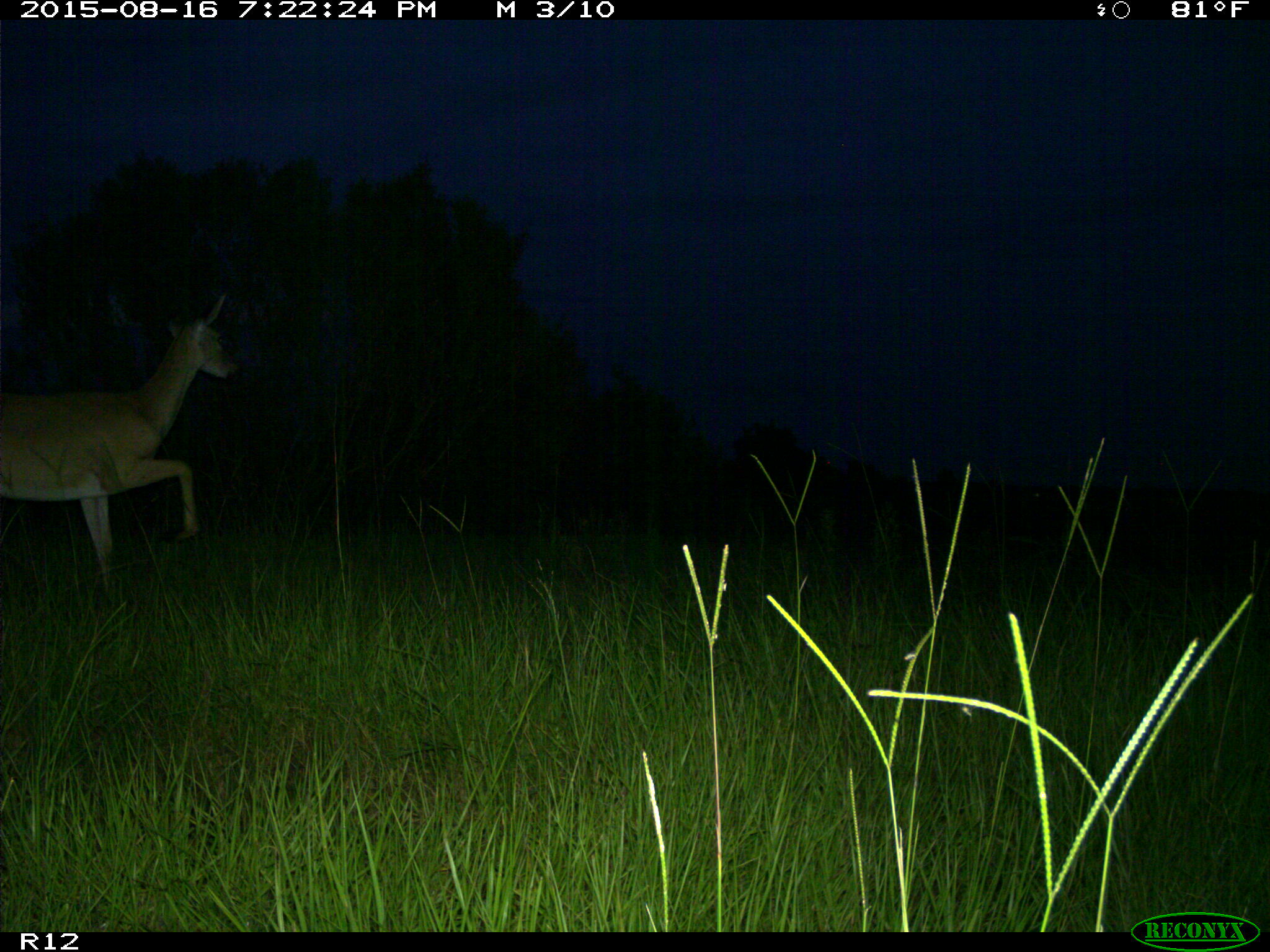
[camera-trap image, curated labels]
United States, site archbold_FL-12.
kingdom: Animalia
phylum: Chordata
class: Mammalia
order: Artiodactyla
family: Cervidae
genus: Odocoileus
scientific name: Odocoileus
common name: deer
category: unidentified deer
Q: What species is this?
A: Unidentified deer (deer) (Odocoileus).